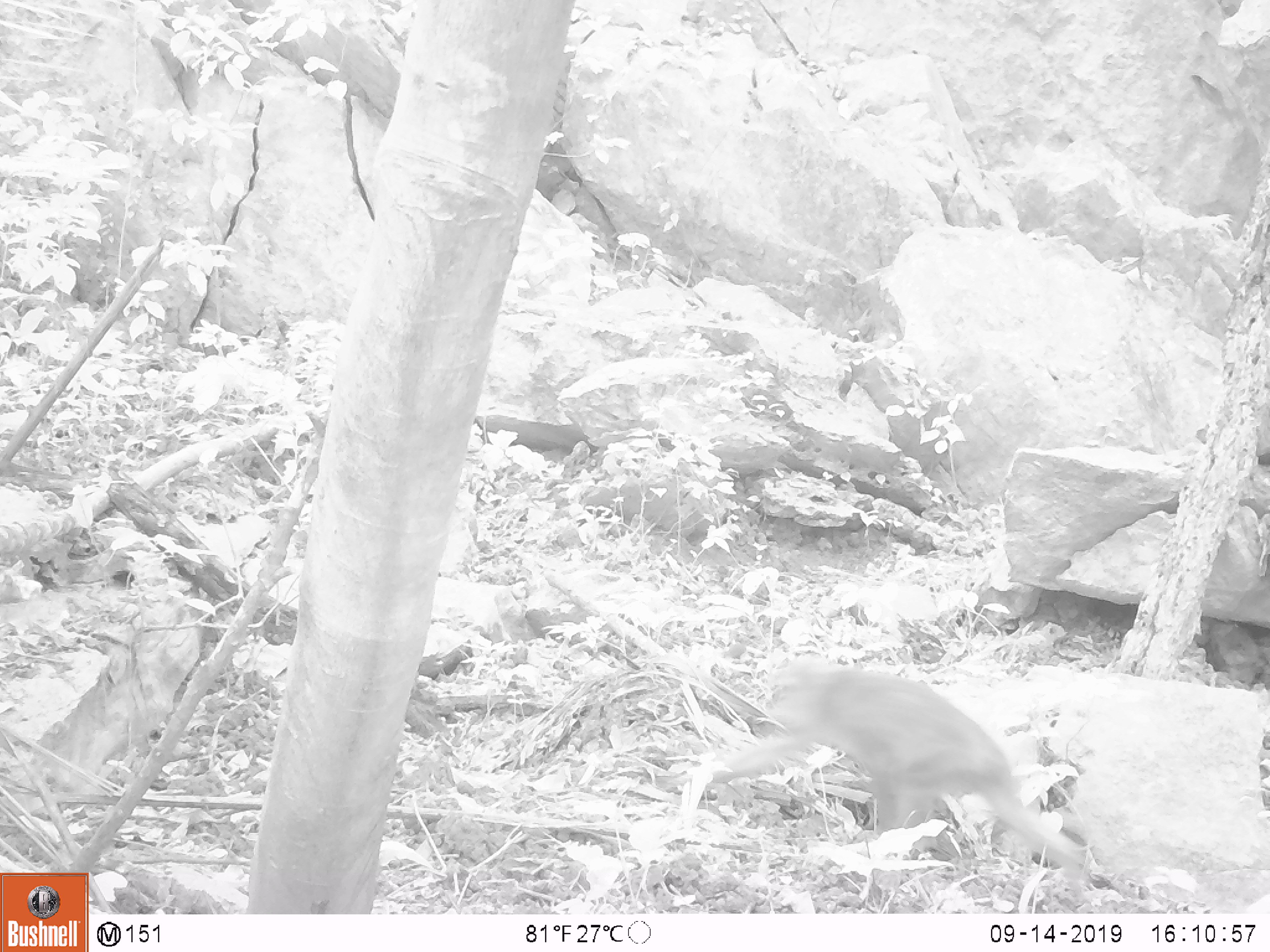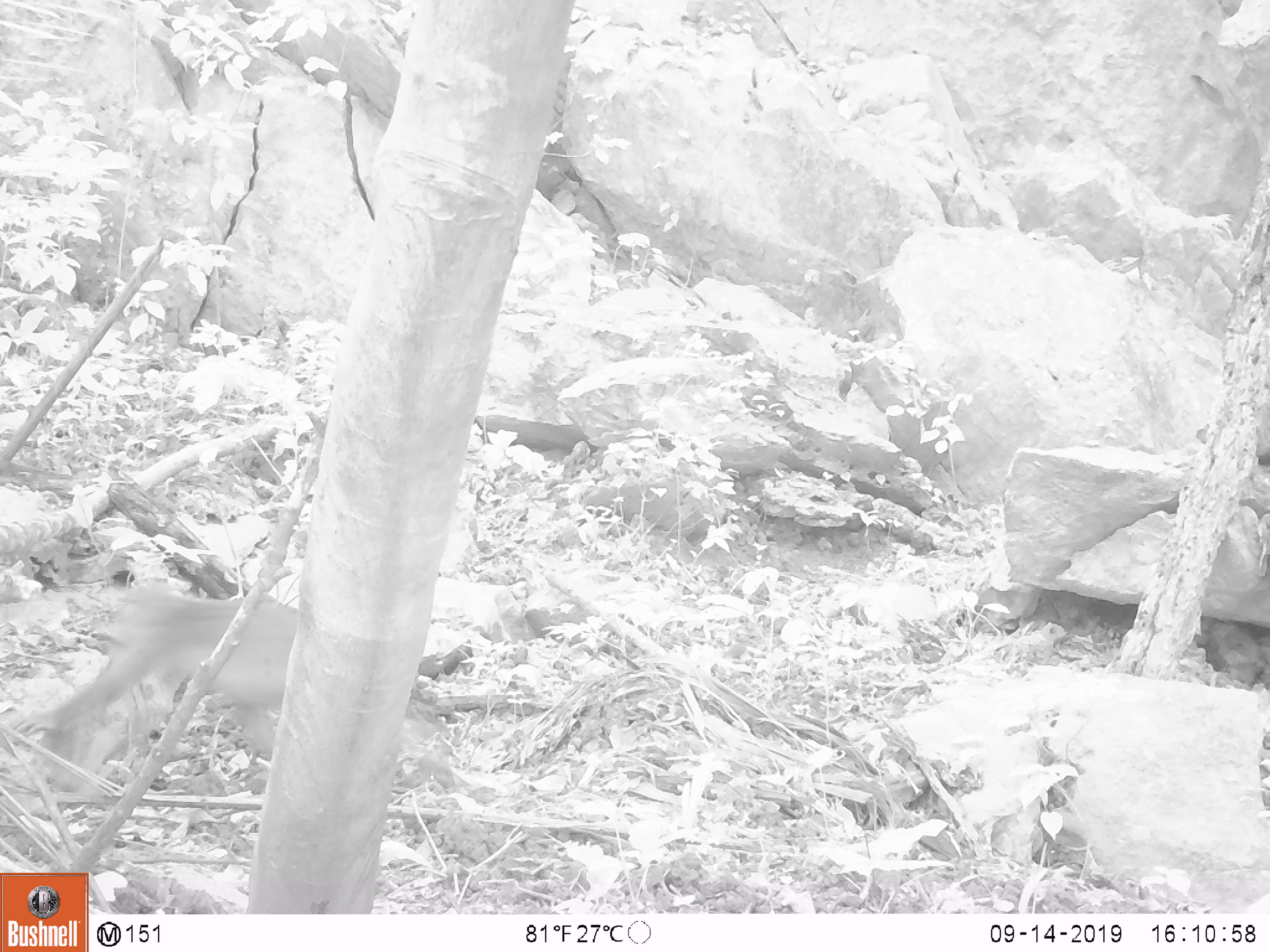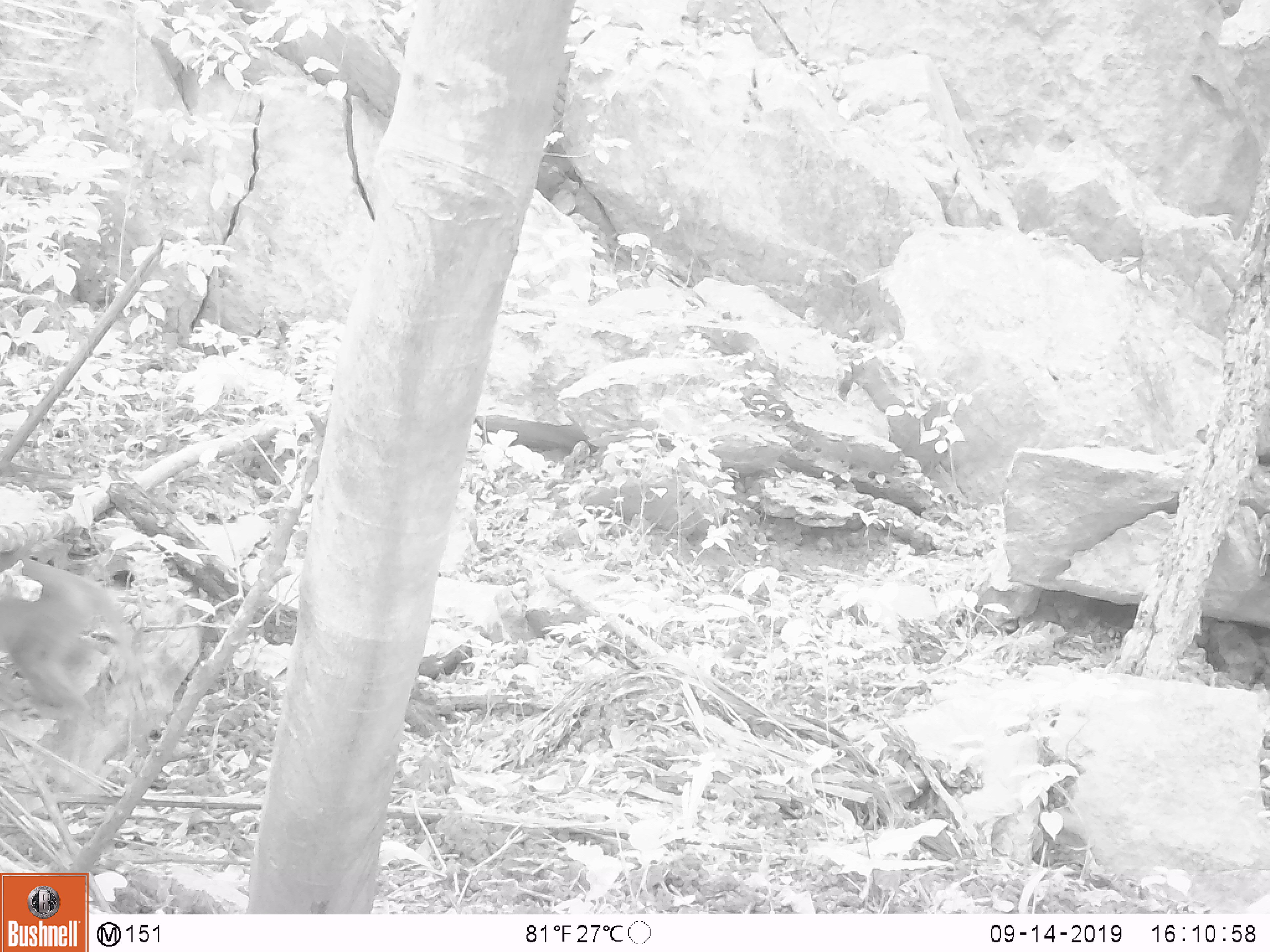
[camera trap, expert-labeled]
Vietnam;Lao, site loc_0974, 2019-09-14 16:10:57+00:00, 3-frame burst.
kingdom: Animalia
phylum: Chordata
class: Mammalia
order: Primates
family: Cercopithecidae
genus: Macaca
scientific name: Macaca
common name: macaque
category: macaque not stump tailed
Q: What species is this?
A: Macaque not stump tailed (macaque) (Macaca).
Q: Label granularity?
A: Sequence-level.